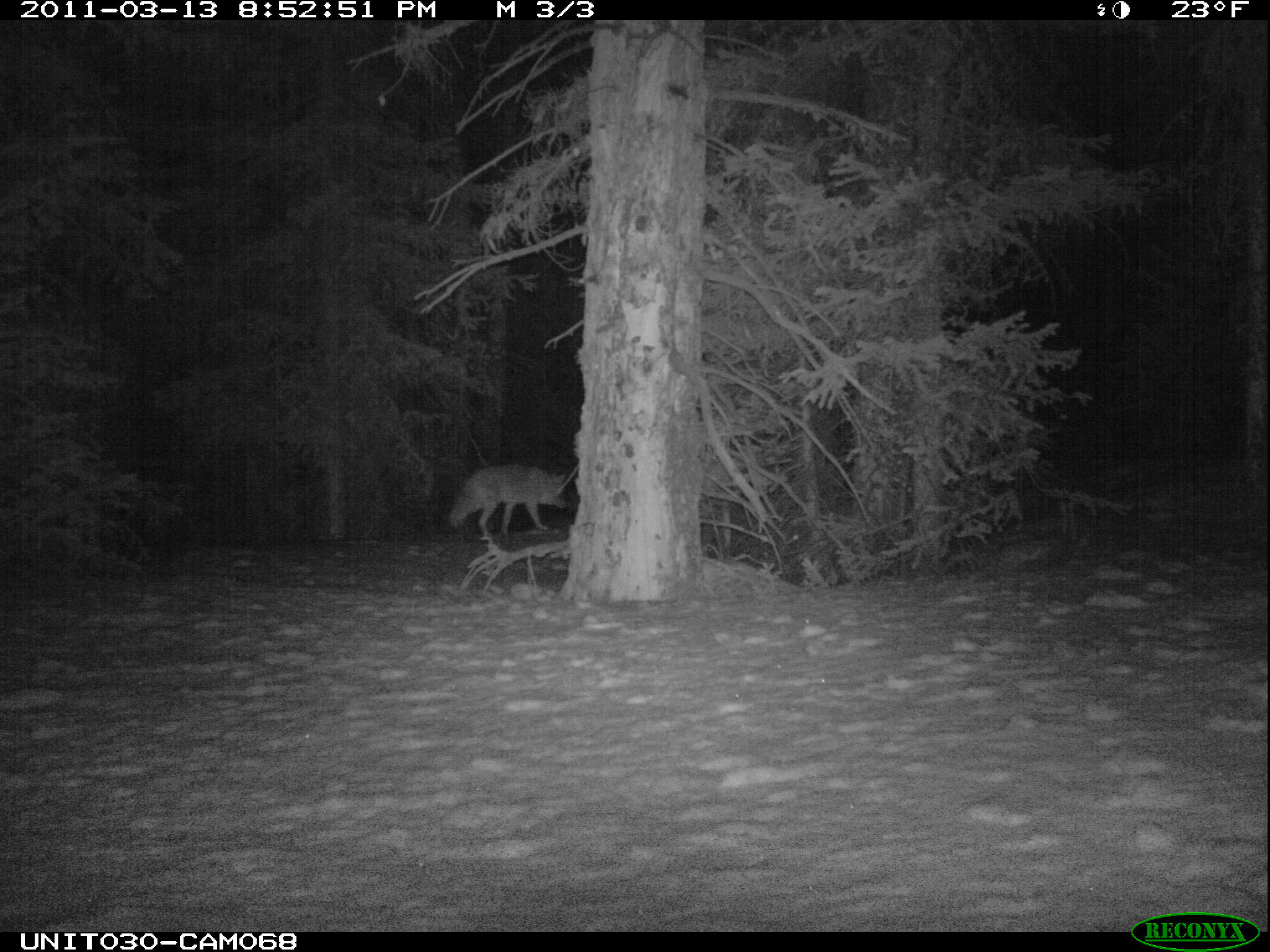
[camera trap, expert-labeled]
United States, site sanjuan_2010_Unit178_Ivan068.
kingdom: Animalia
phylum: Chordata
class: Mammalia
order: Carnivora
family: Canidae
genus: Canis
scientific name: Canis latrans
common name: coyote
Canis latrans (coyote).